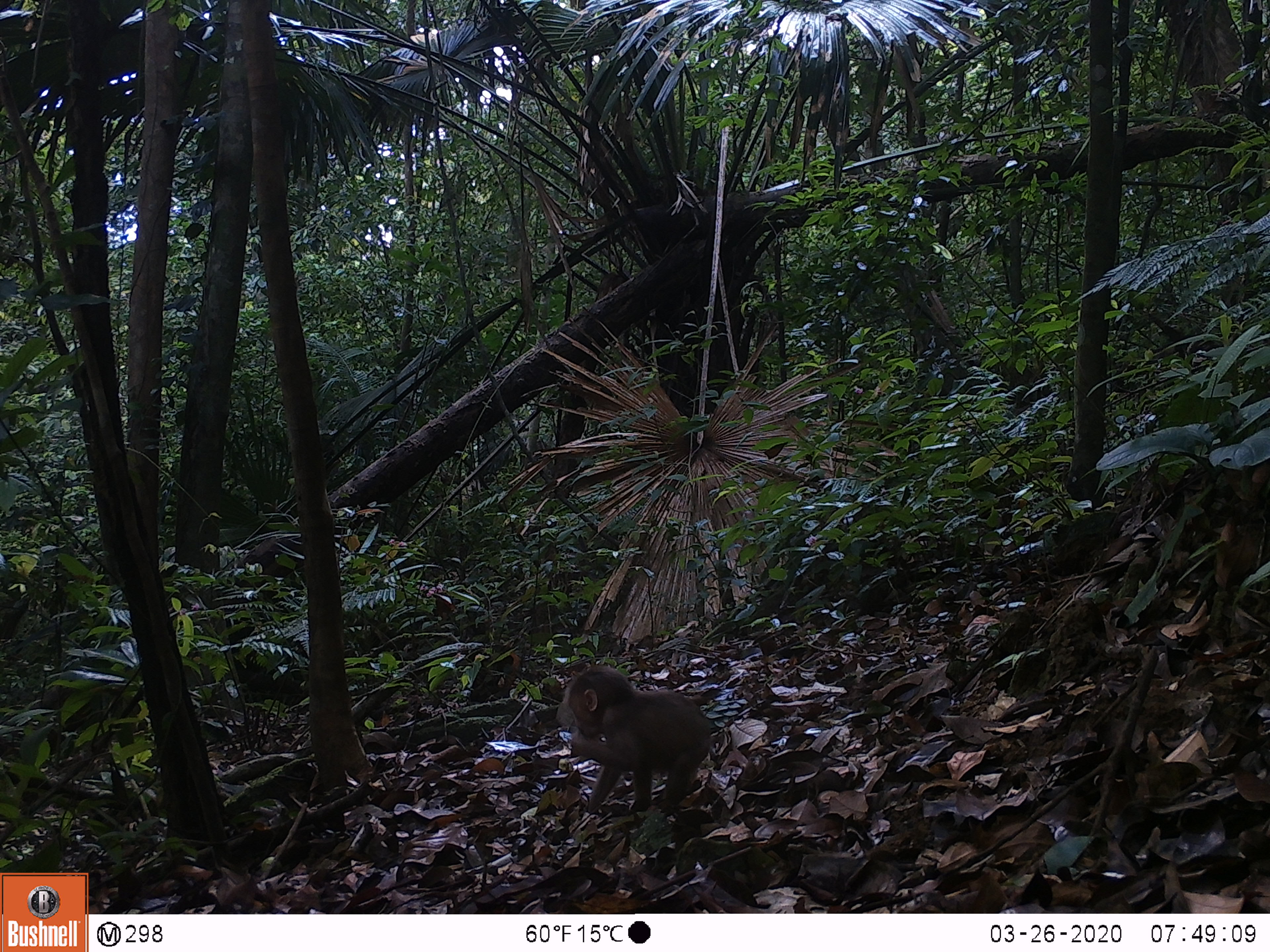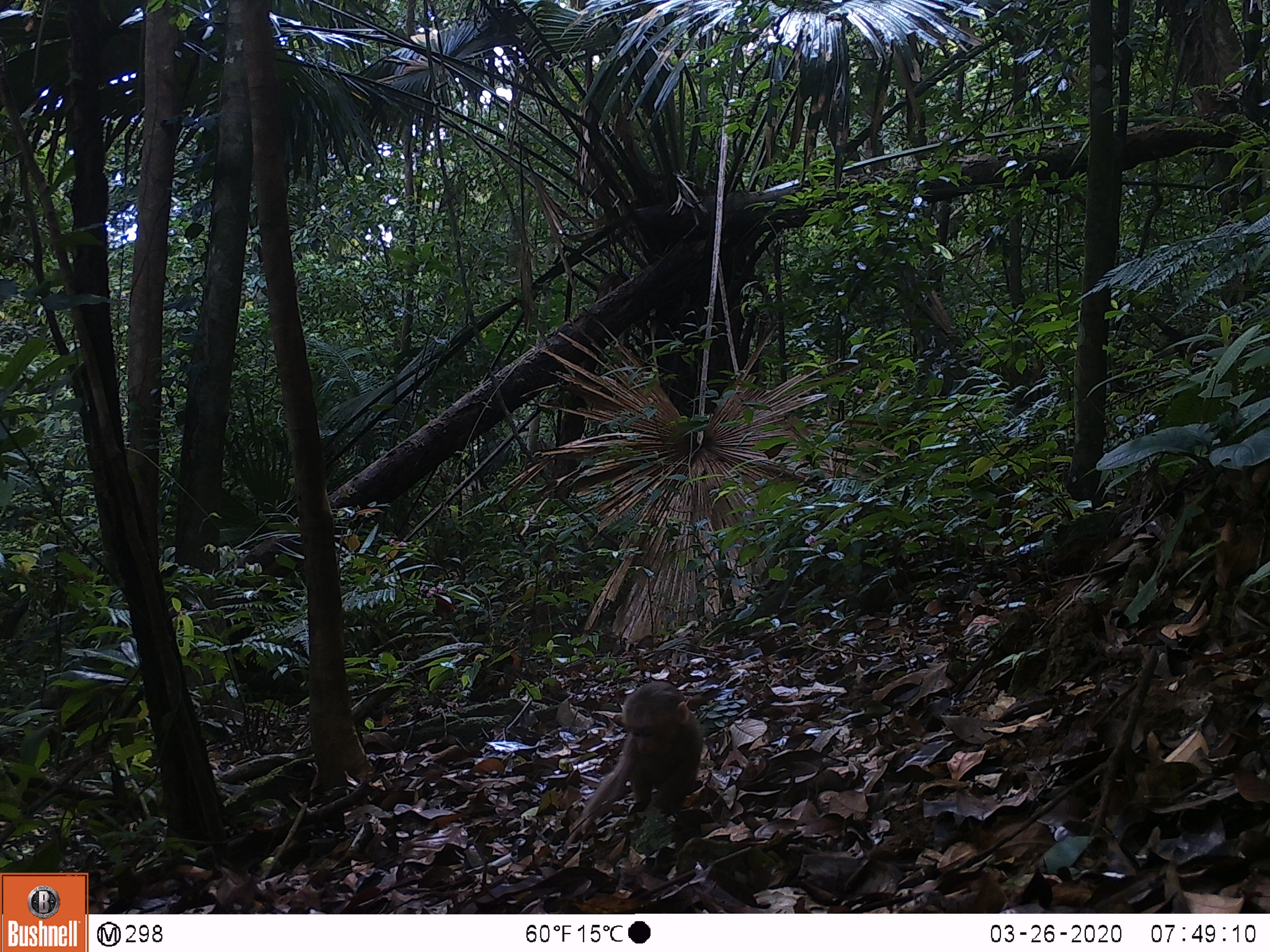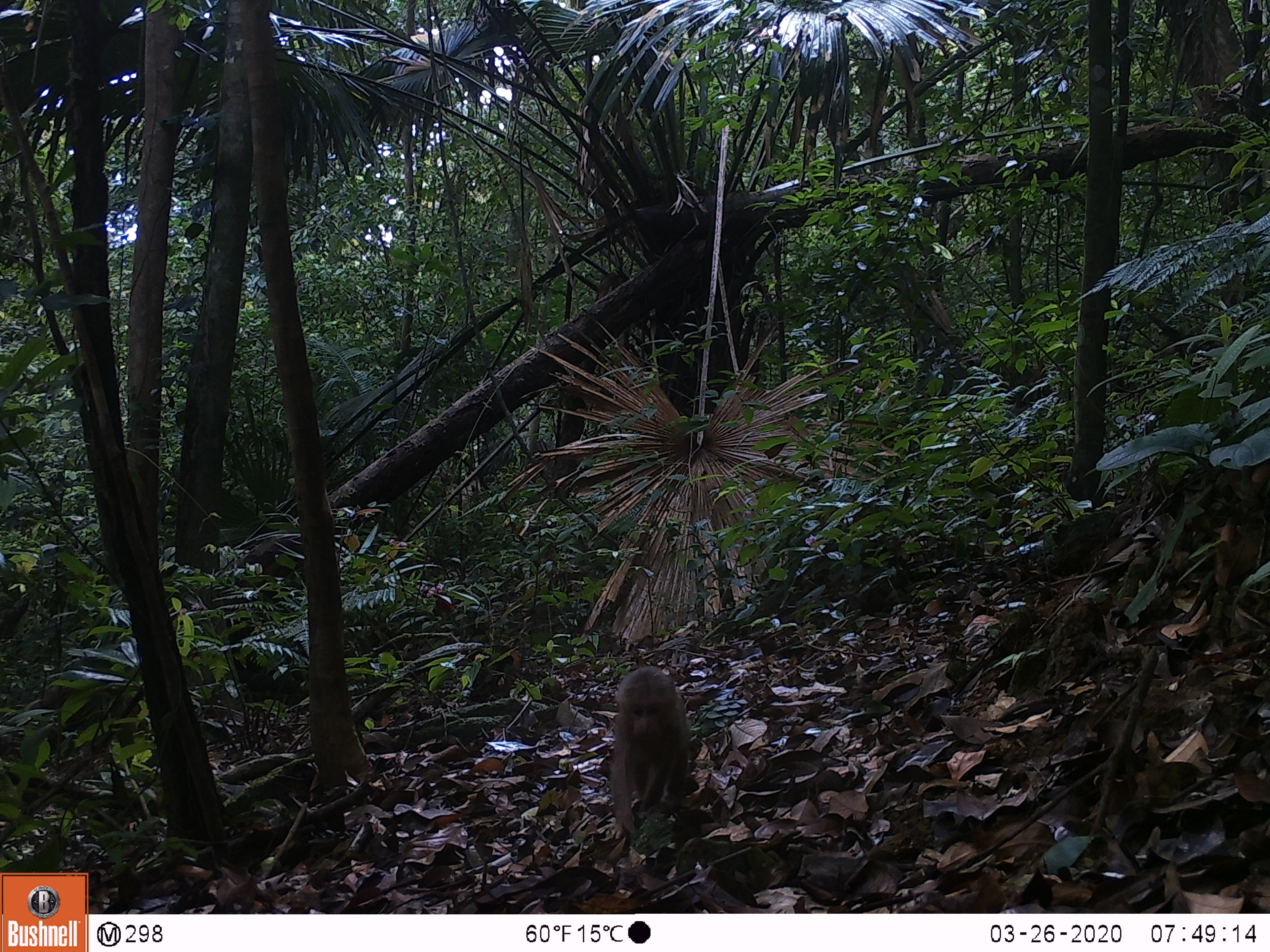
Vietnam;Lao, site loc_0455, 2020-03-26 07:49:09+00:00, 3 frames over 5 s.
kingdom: Animalia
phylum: Chordata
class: Mammalia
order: Primates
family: Cercopithecidae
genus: Macaca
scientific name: Macaca arctoides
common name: stump-tailed macaque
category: stump tailed macaque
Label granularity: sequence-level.